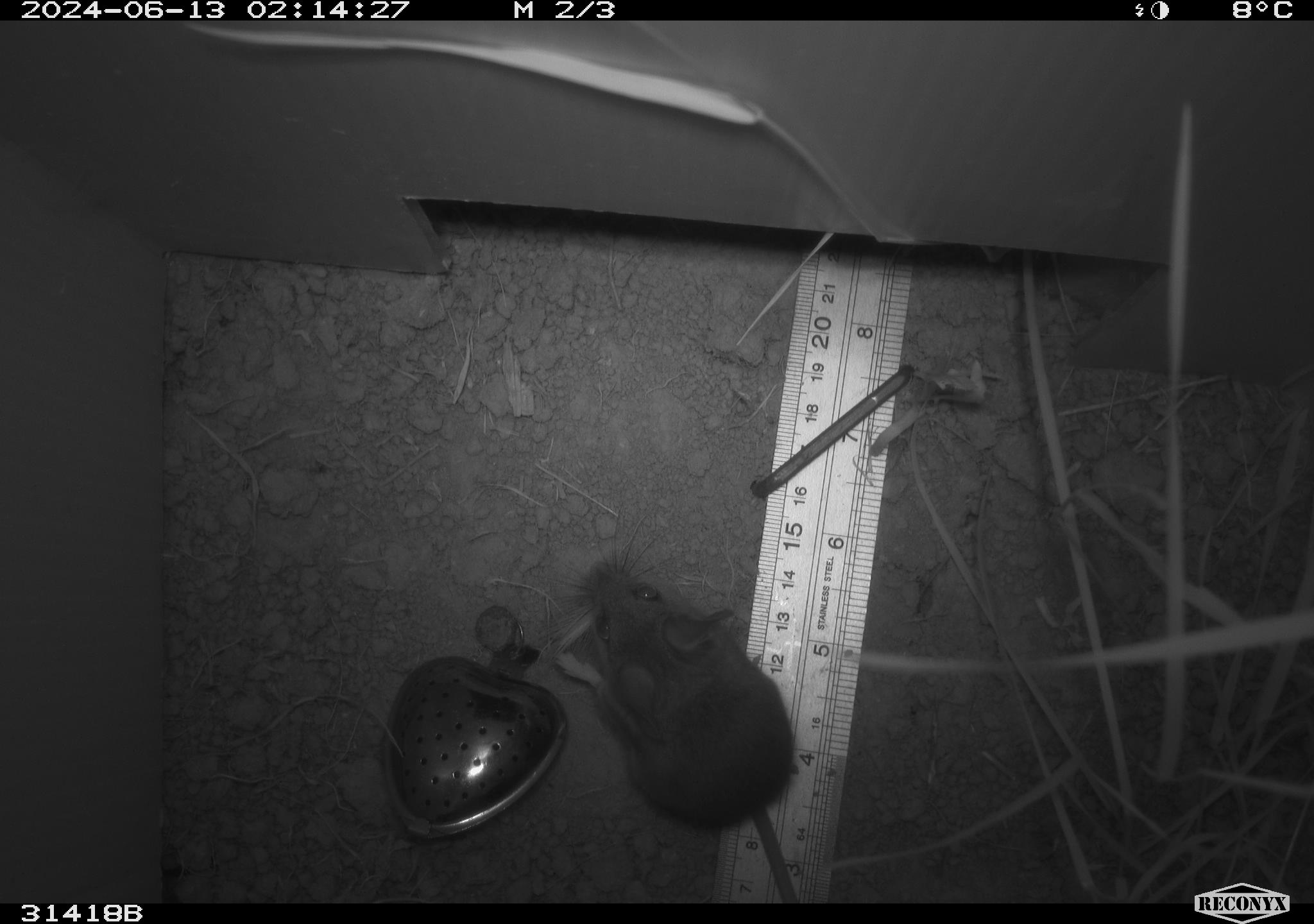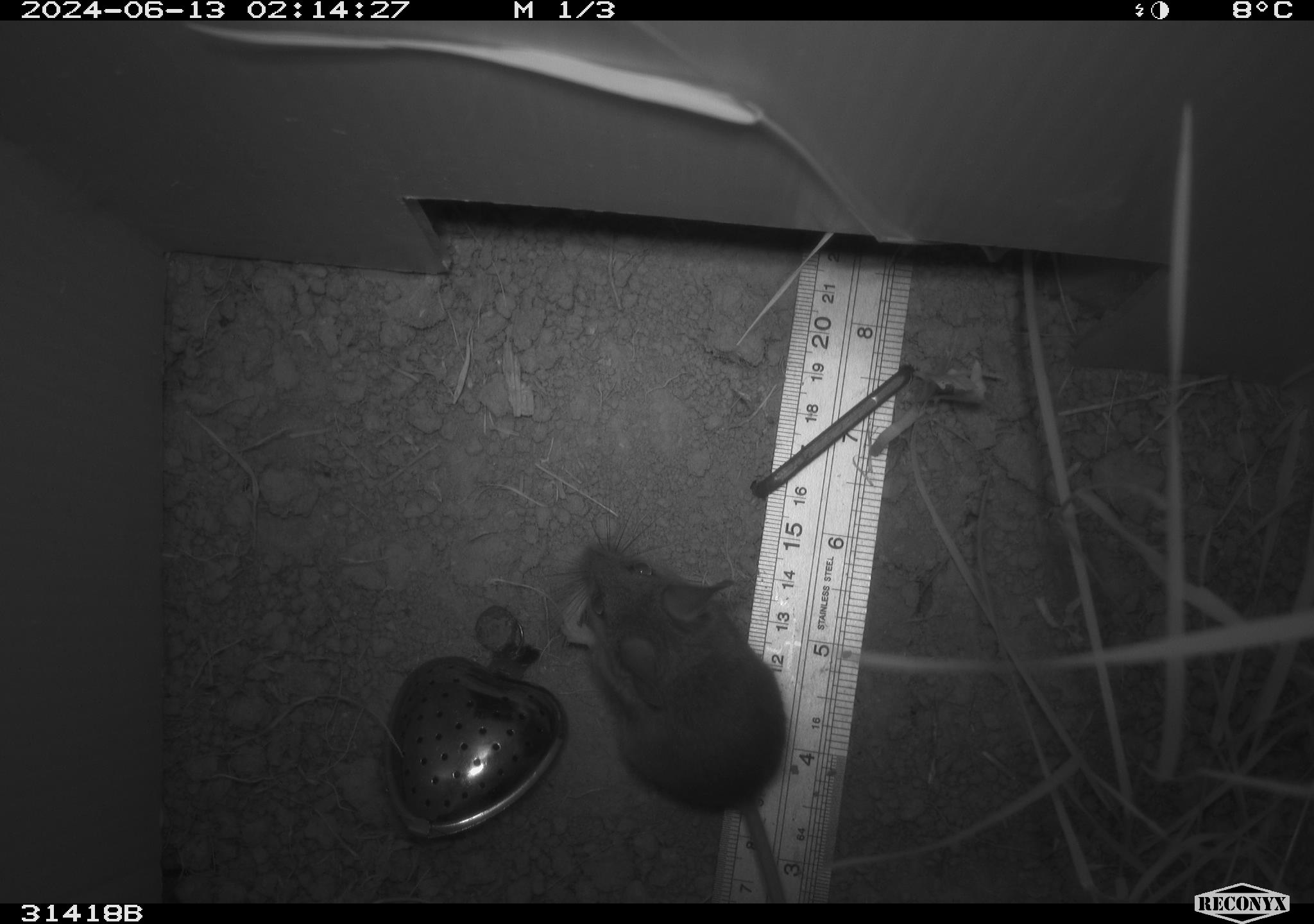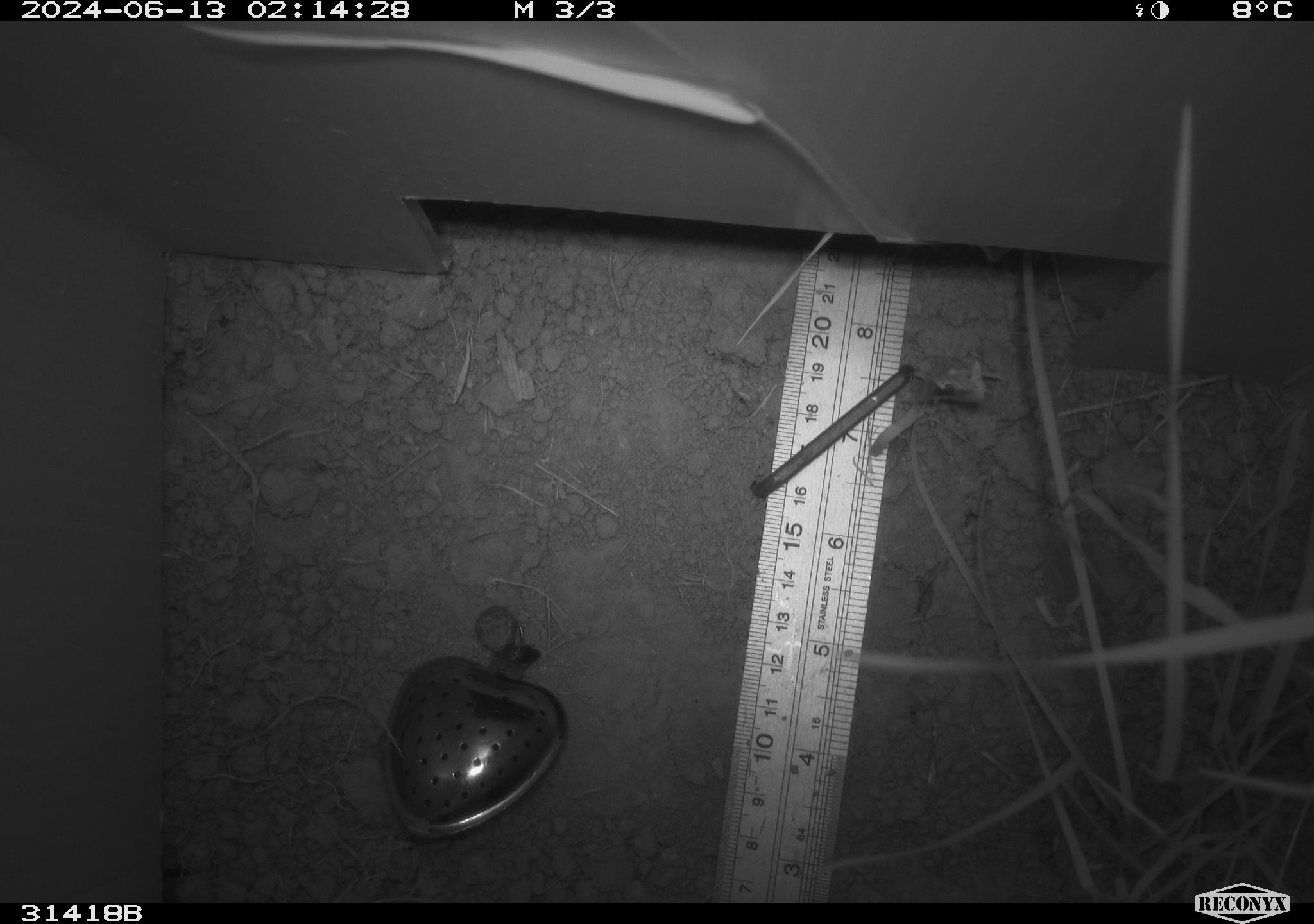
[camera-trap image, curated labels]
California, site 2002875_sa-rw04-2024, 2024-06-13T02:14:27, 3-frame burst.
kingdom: Animalia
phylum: Chordata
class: Mammalia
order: Rodentia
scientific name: Rodentia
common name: mouse species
Mouse species (Rodentia).